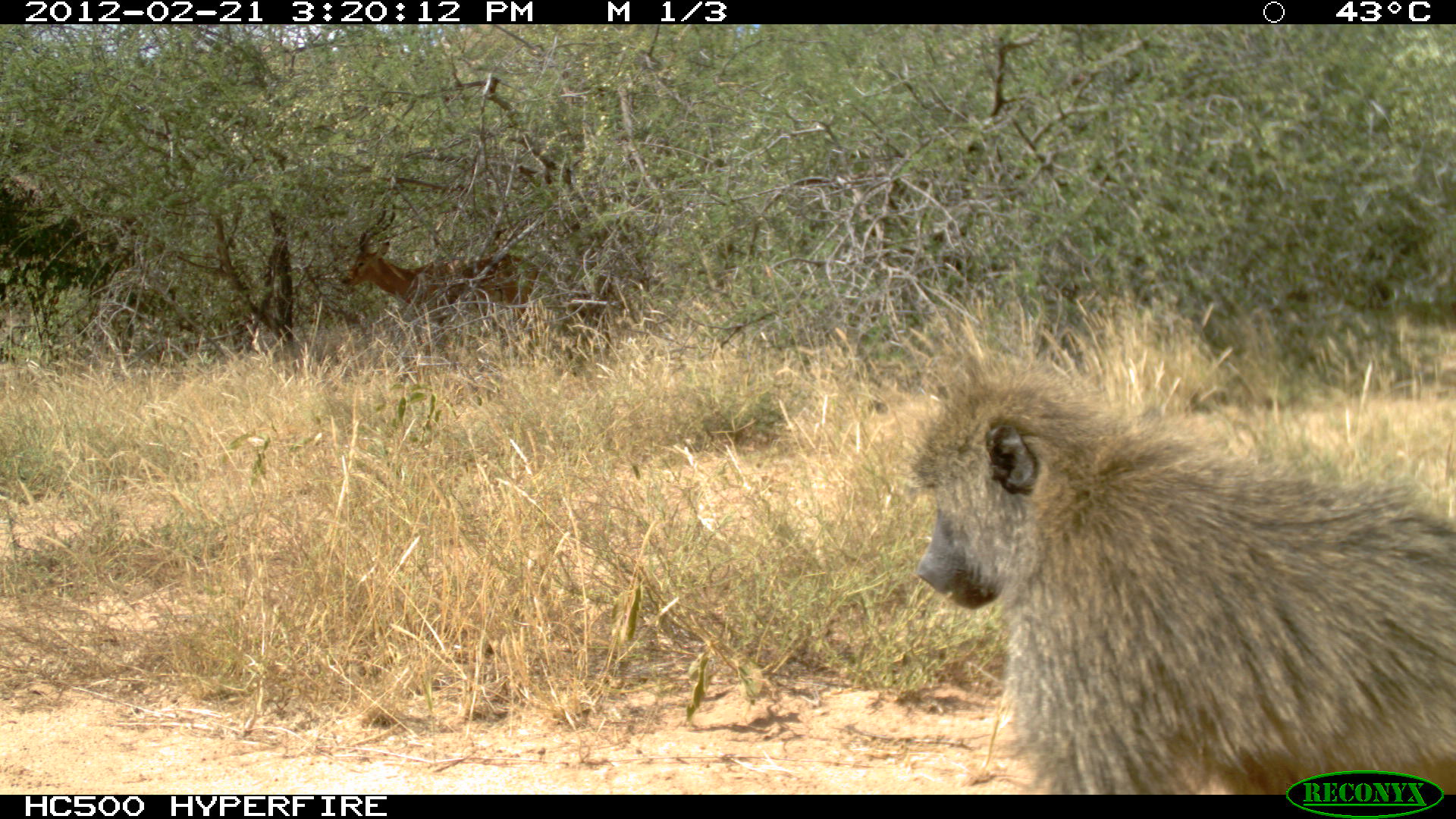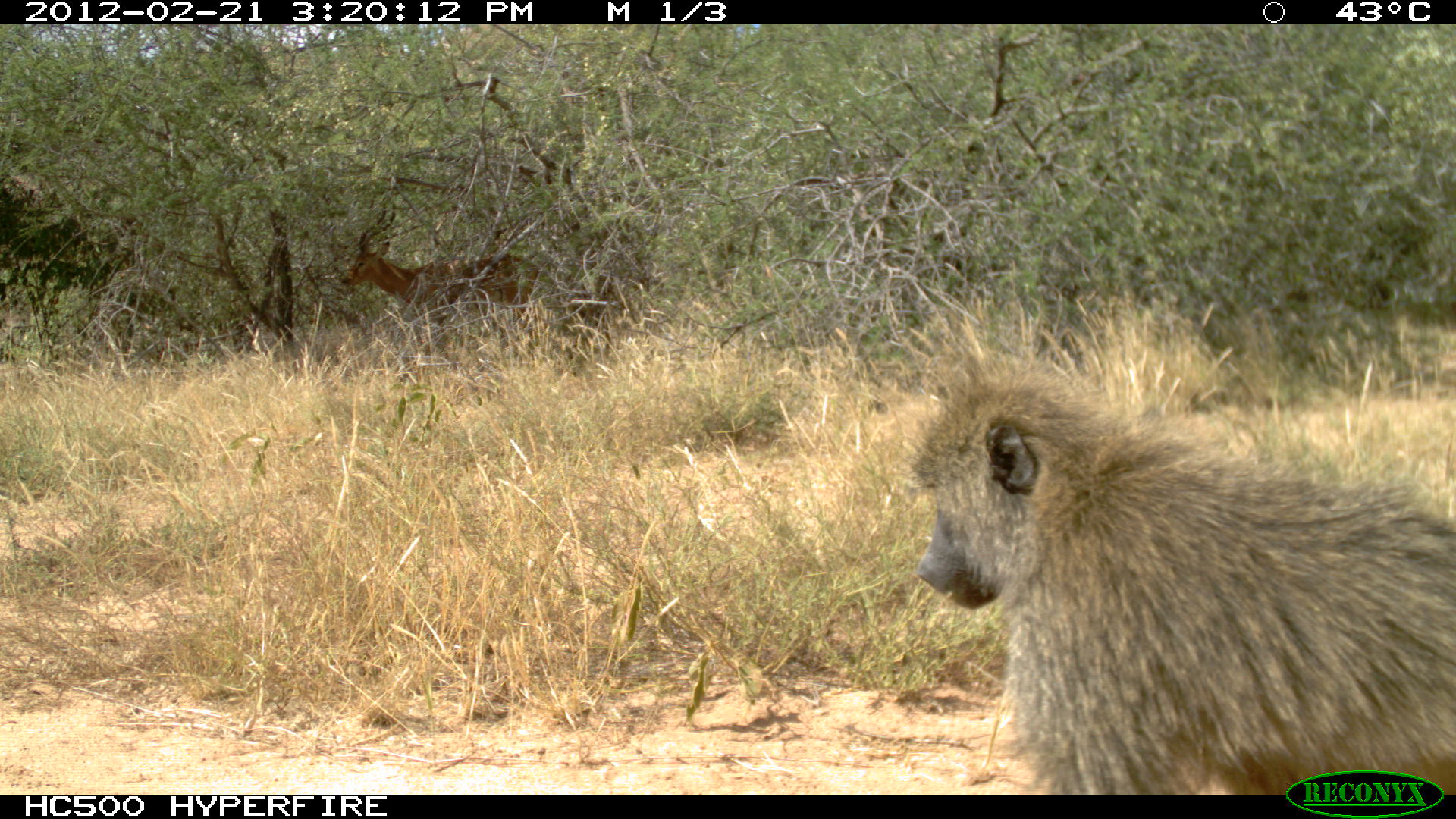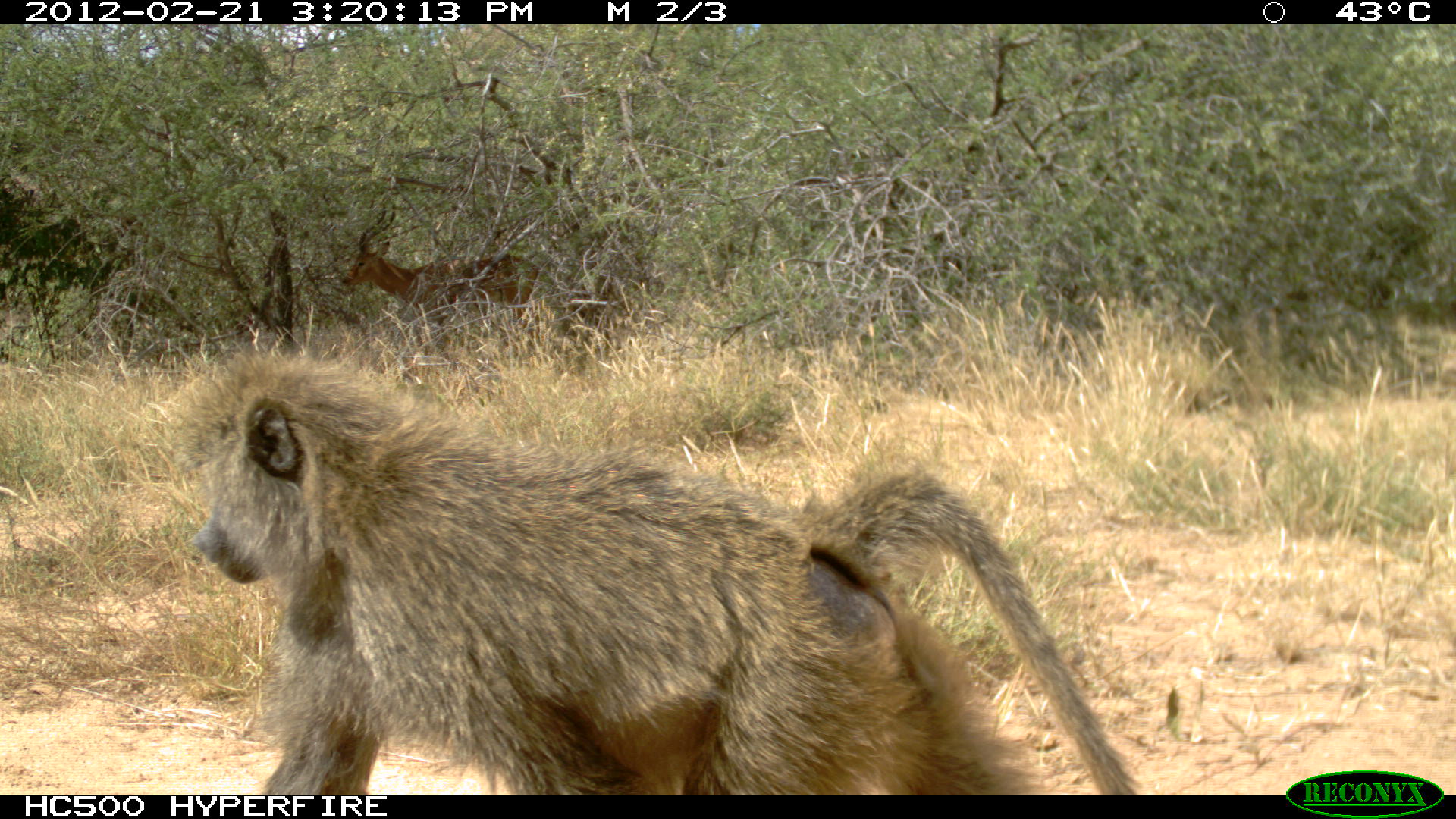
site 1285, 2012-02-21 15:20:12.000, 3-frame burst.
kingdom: Animalia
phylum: Chordata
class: Mammalia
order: Primates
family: Cercopithecidae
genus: Papio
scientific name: Papio anubis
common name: olive baboon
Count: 1.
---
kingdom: Animalia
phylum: Chordata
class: Mammalia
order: Artiodactyla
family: Bovidae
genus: Aepyceros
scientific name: Aepyceros melampus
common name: impala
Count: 1.